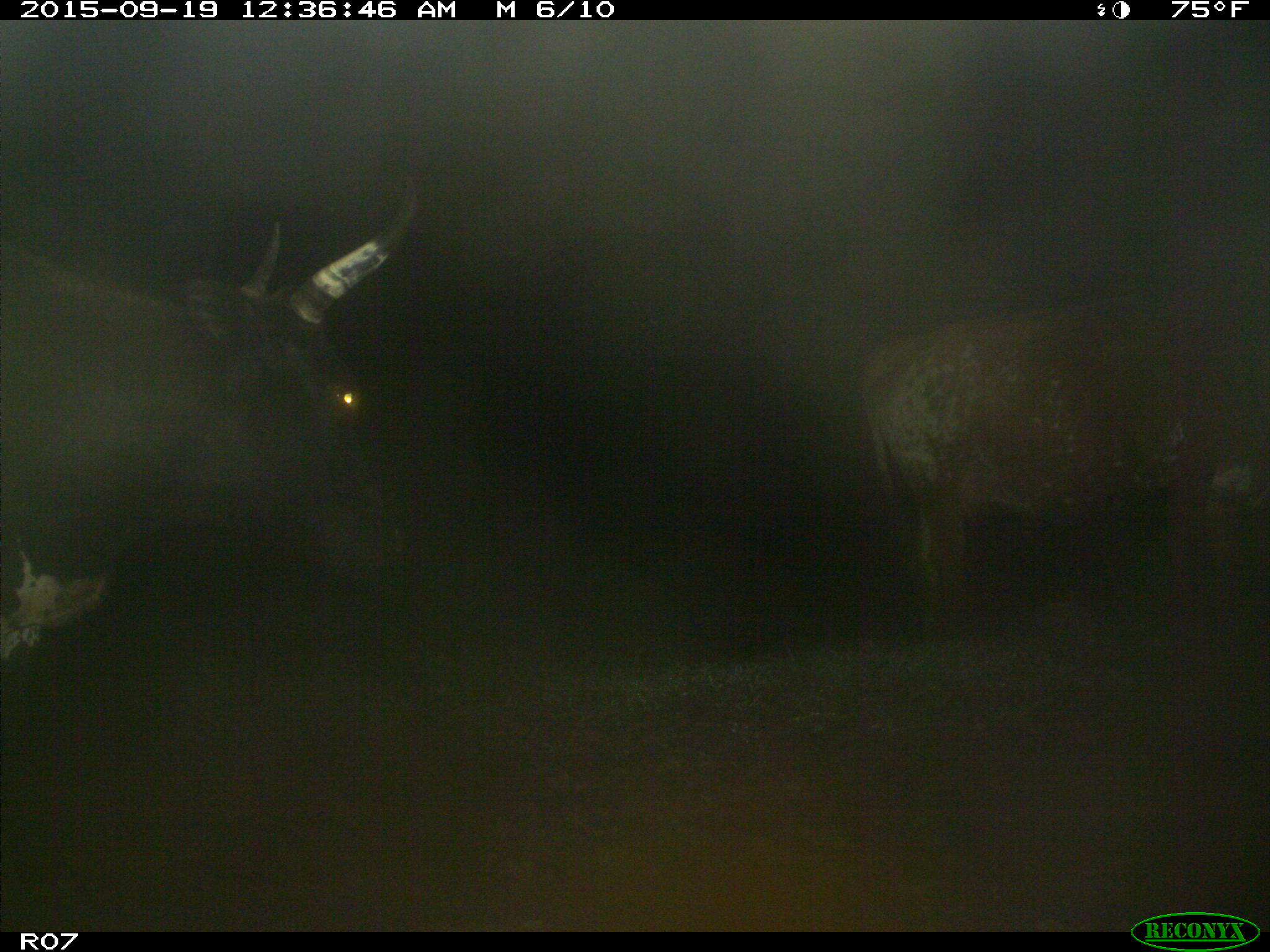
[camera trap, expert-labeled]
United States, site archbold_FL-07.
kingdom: Animalia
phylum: Chordata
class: Mammalia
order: Artiodactyla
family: Bovidae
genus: Bos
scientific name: Bos taurus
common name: domestic cow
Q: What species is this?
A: Bos taurus (domestic cow).